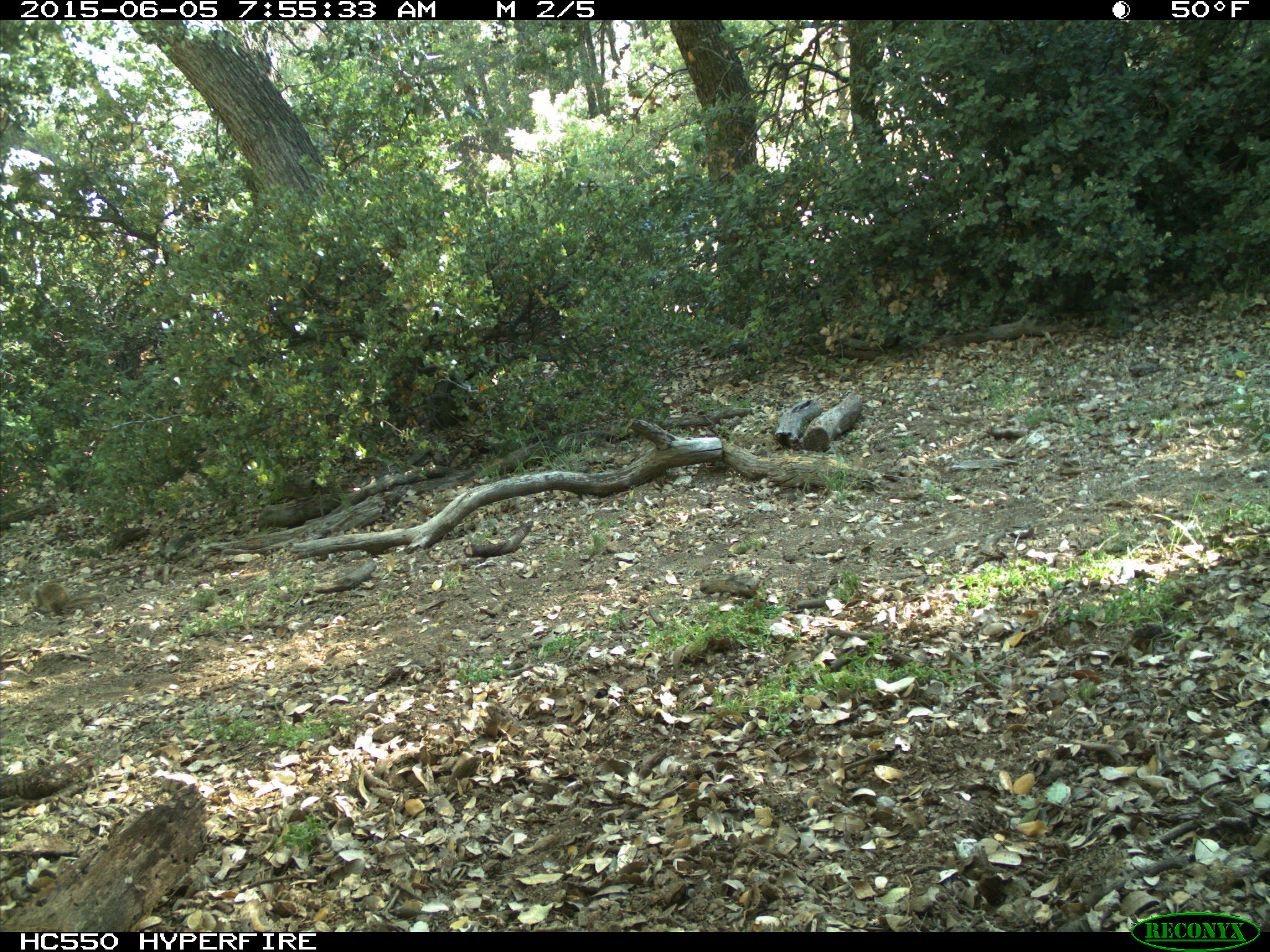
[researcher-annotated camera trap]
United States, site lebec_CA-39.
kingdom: Animalia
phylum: Chordata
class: Mammalia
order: Rodentia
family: Sciuridae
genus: Otospermophilus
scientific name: Otospermophilus beecheyi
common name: california ground squirrel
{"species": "Otospermophilus beecheyi (california ground squirrel)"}